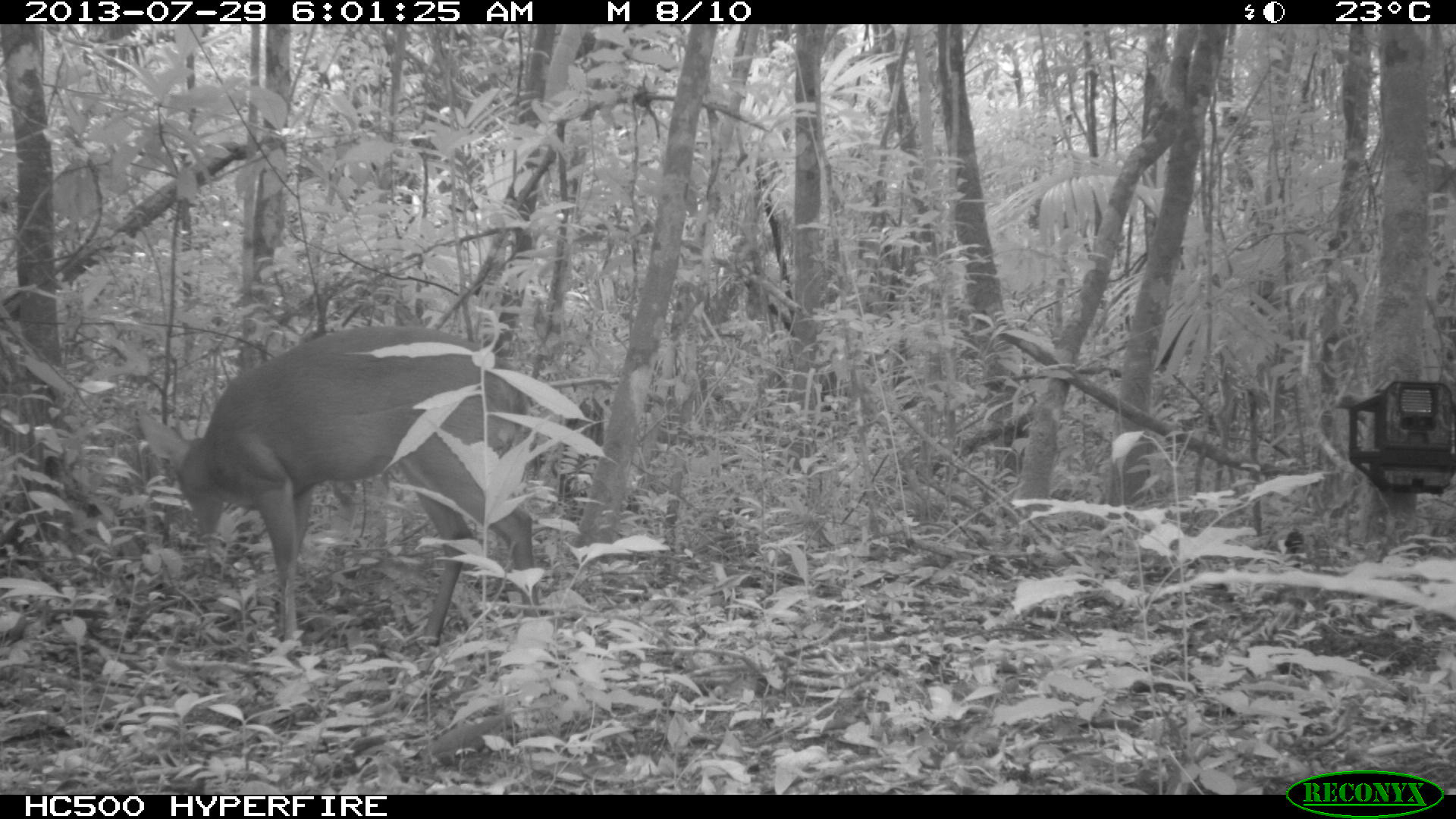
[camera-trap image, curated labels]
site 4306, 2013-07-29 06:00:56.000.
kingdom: Animalia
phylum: Chordata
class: Mammalia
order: Artiodactyla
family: Cervidae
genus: Mazama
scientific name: Mazama temama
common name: central american red brocket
Mazama temama (central american red brocket), count 1, sex male.